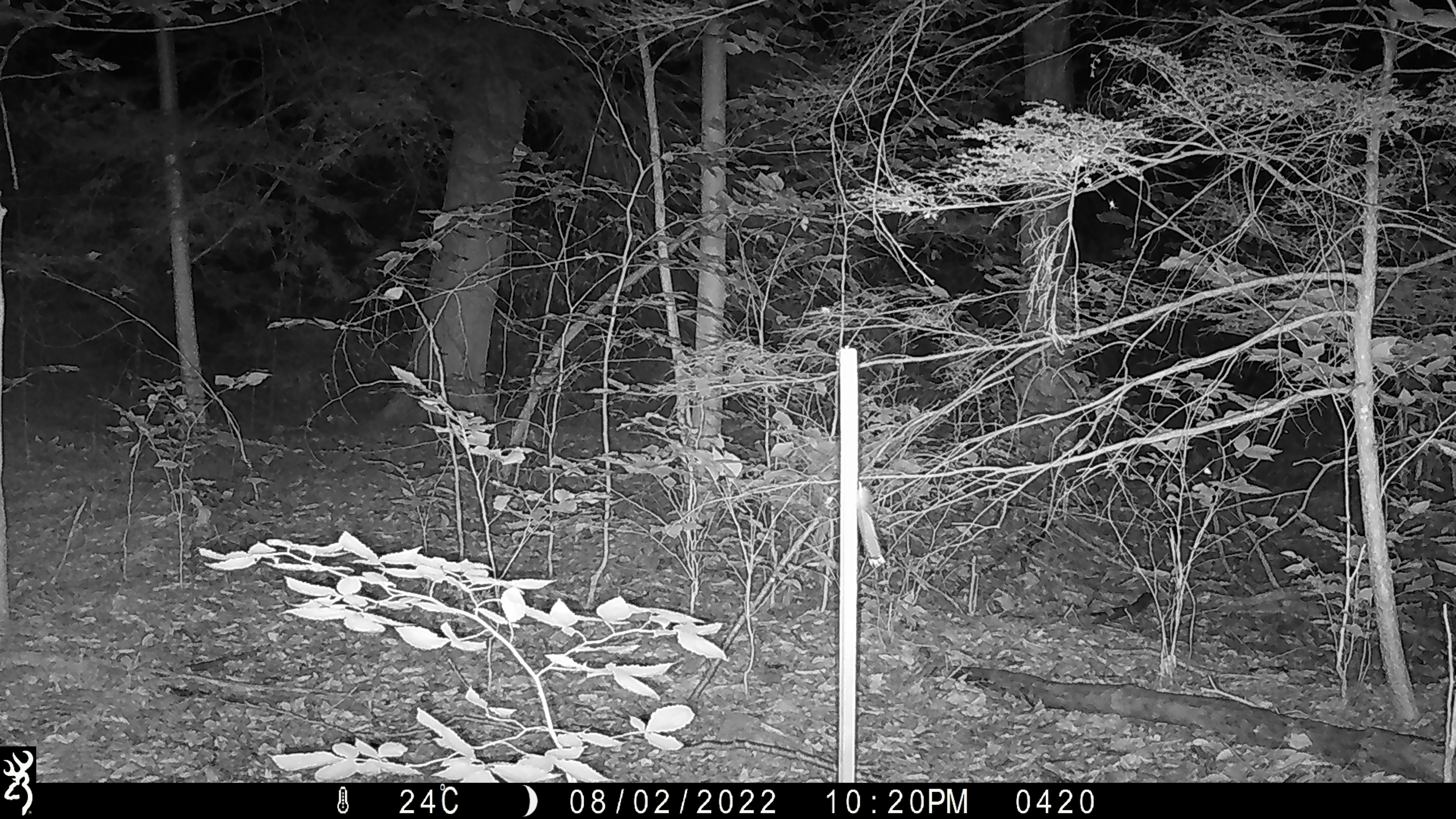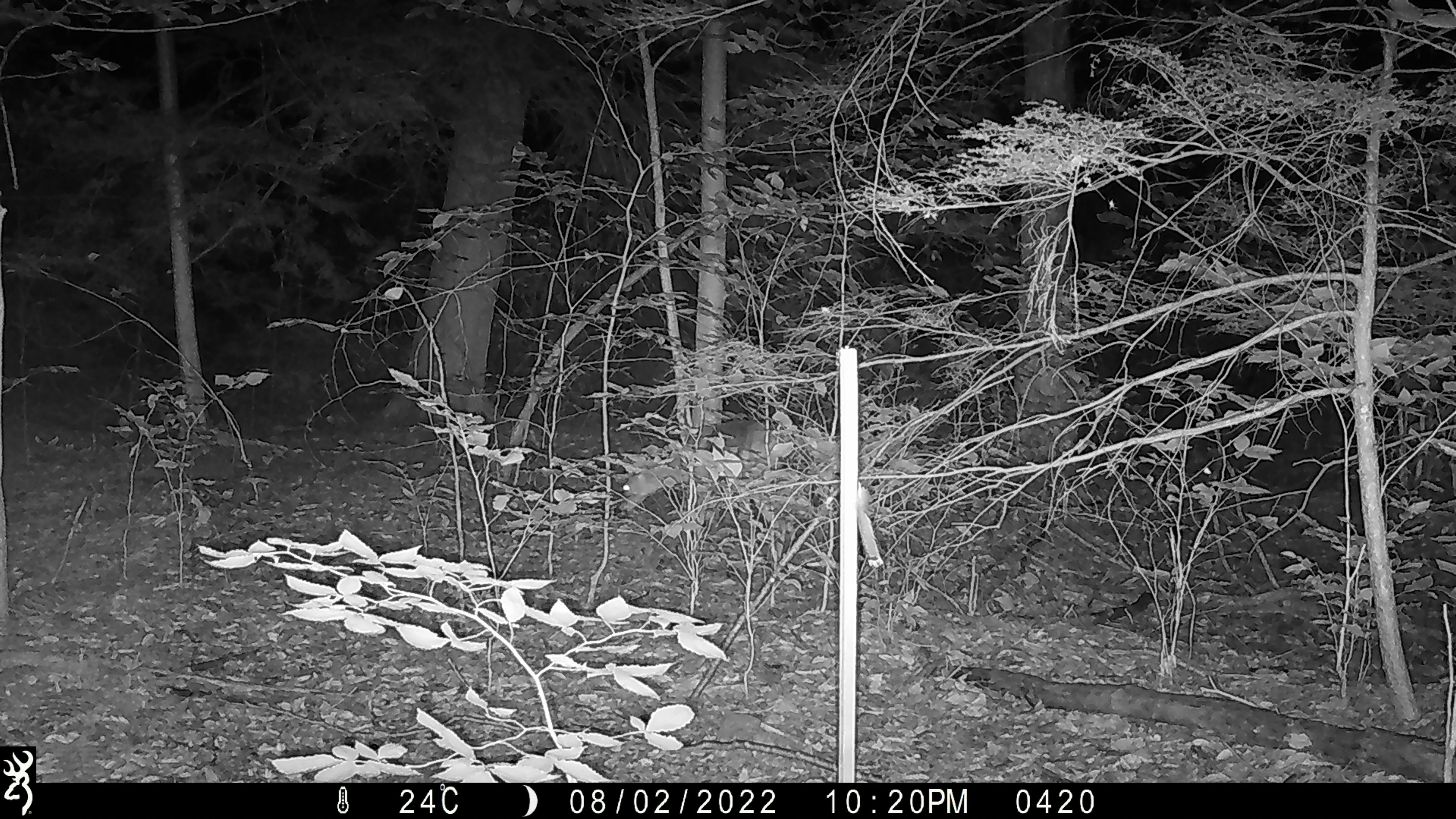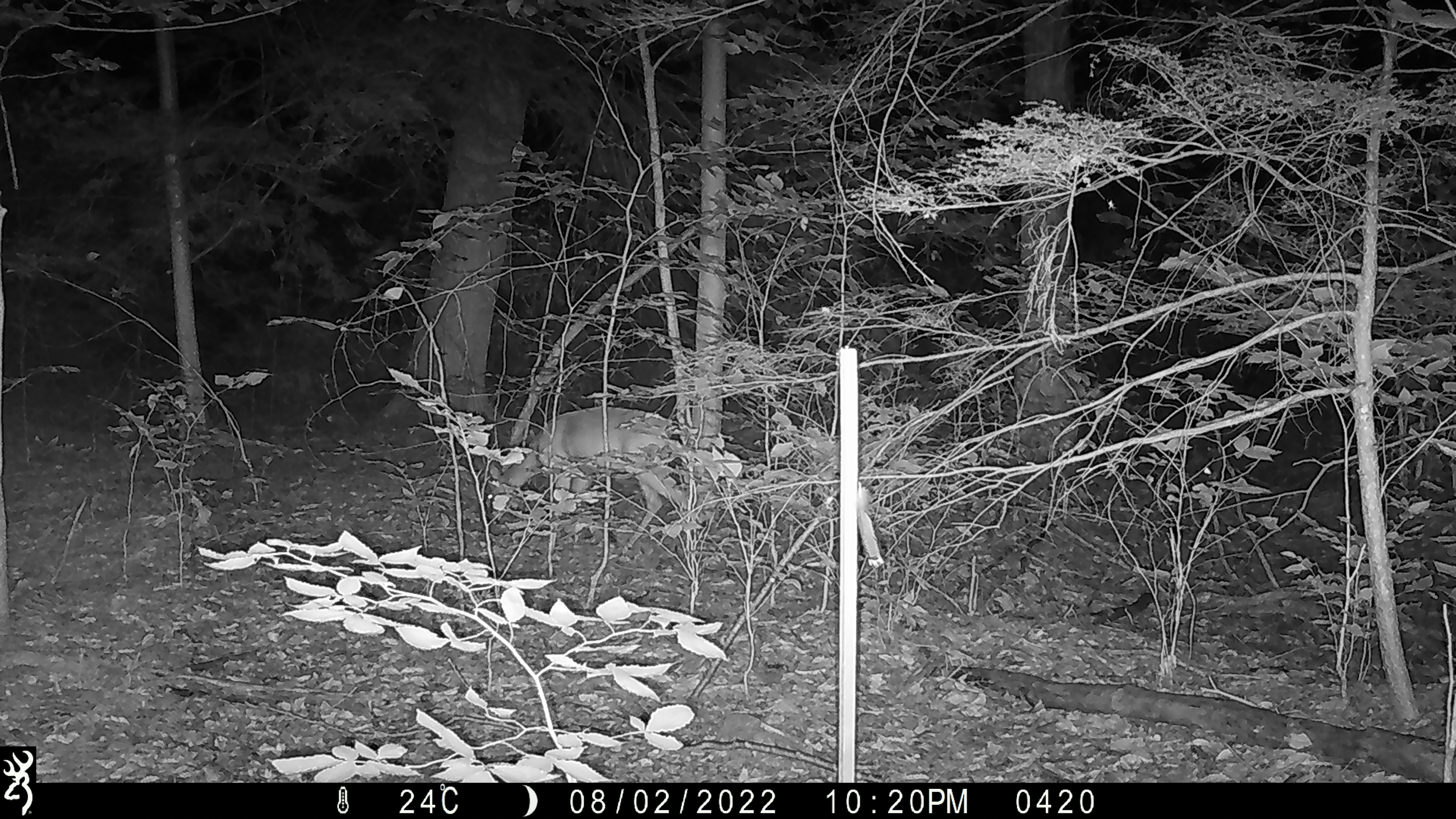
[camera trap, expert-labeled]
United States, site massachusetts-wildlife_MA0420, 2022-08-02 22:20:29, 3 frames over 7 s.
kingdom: Animalia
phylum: Chordata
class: Mammalia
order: Artiodactyla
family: Cervidae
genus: Odocoileus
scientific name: Odocoileus virginianus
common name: white-tailed deer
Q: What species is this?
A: White-tailed deer (Odocoileus virginianus).